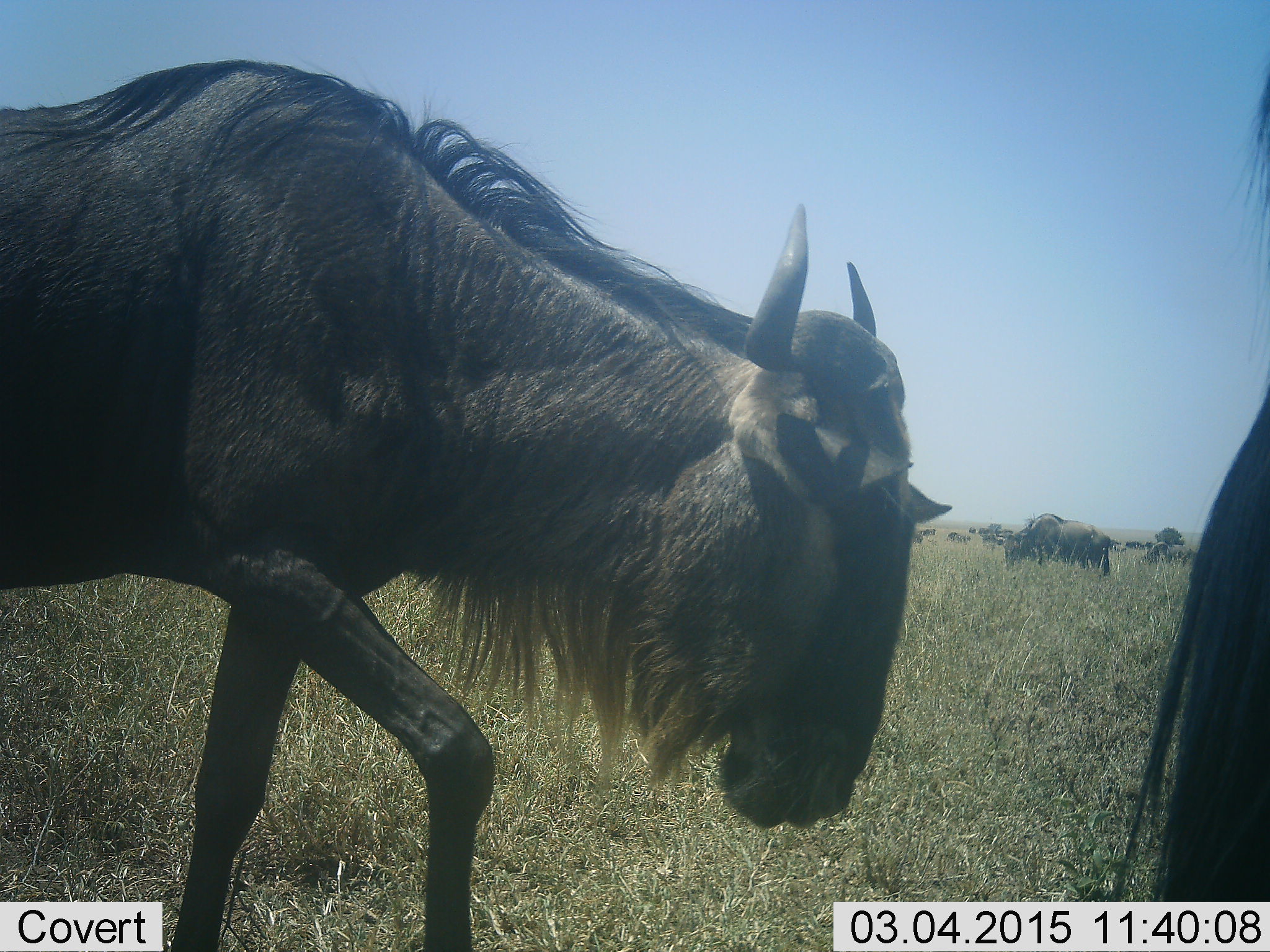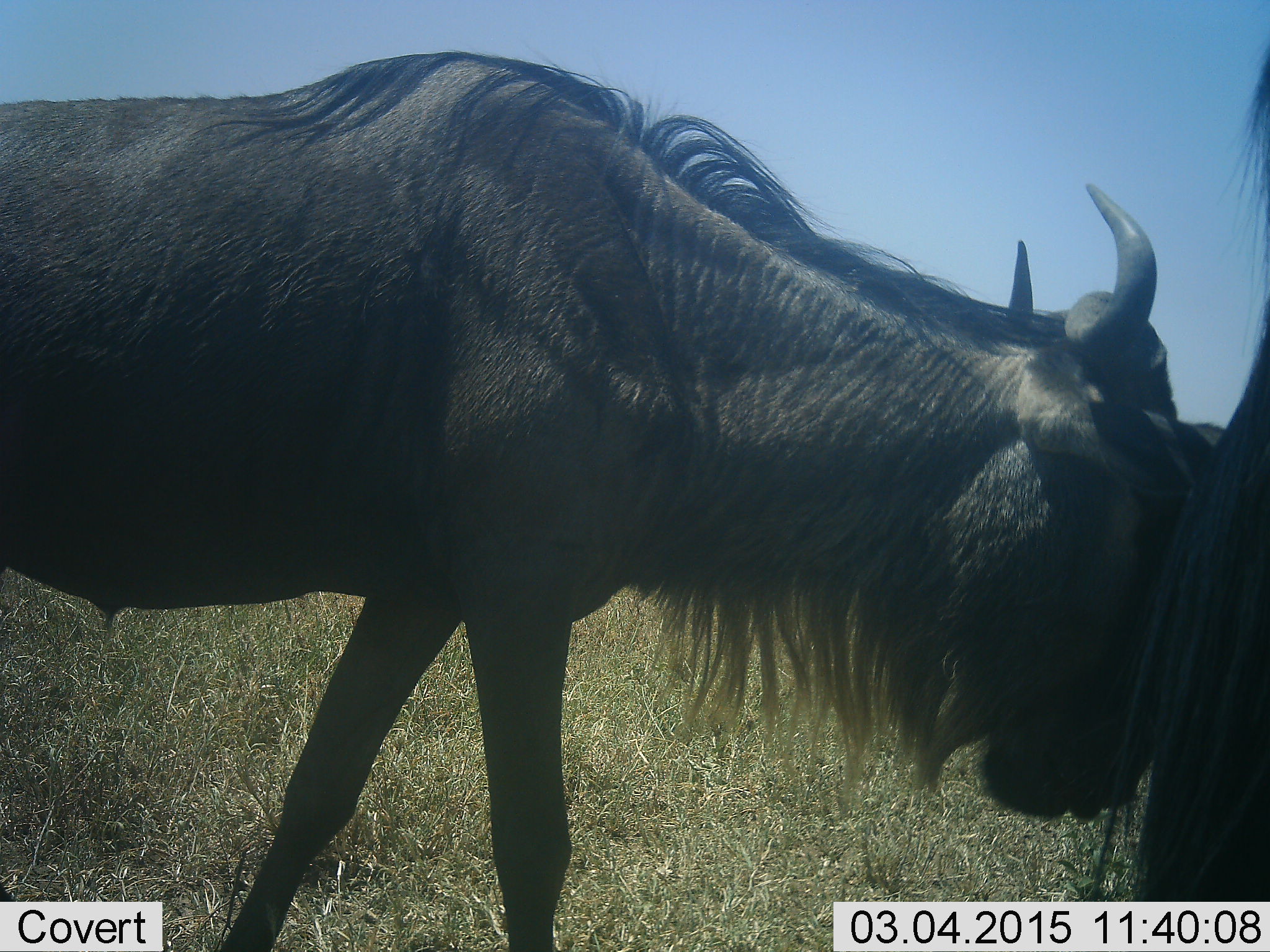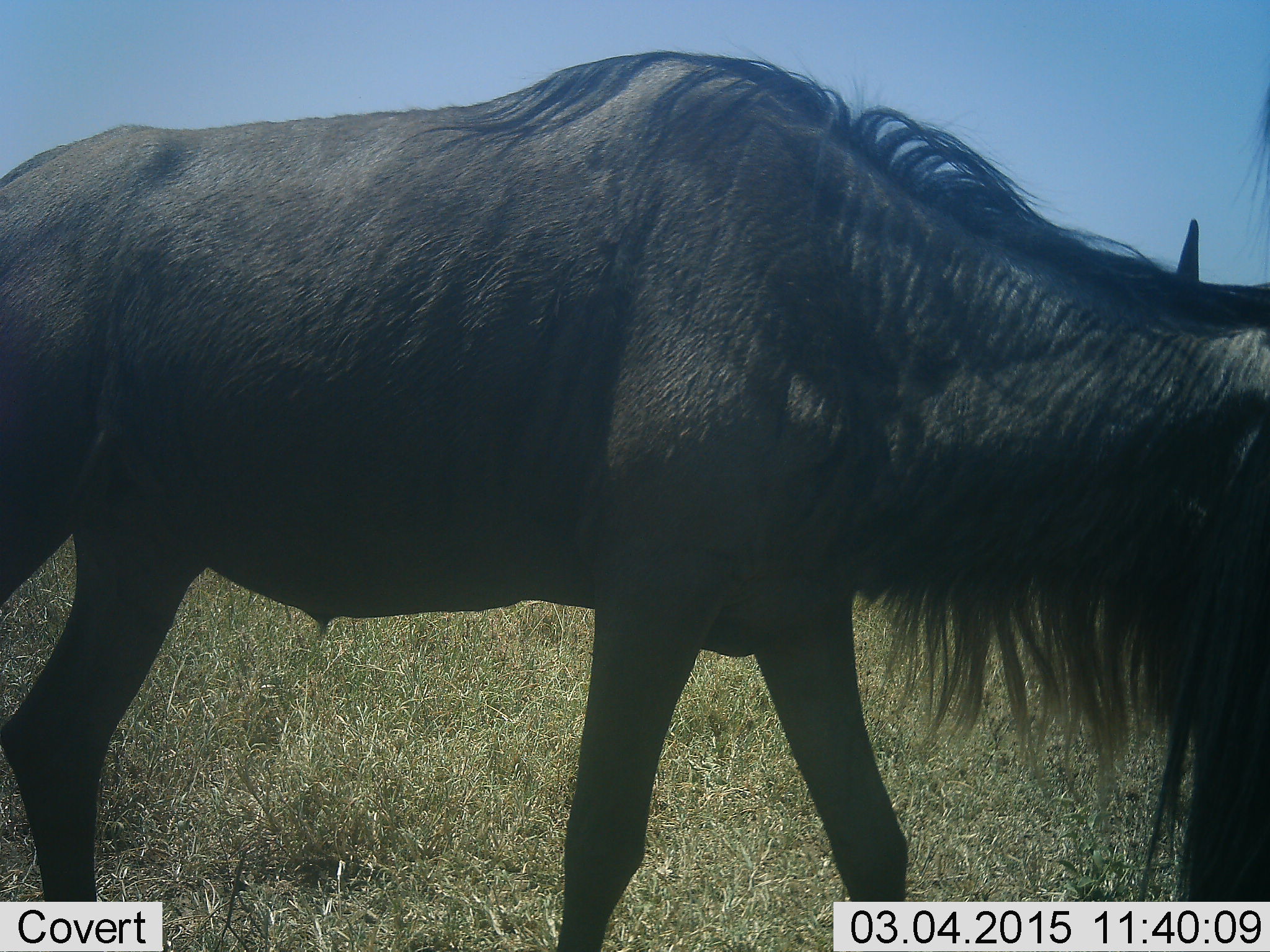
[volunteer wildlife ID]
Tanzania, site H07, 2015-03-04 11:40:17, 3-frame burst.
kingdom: Animalia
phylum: Chordata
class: Mammalia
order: Artiodactyla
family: Bovidae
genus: Connochaetes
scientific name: Connochaetes taurinus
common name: blue wildebeest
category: wildebeest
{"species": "wildebeest (blue wildebeest) (Connochaetes taurinus)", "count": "2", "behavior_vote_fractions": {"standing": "50%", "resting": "0%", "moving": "80%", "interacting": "10%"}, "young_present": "0%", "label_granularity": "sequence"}